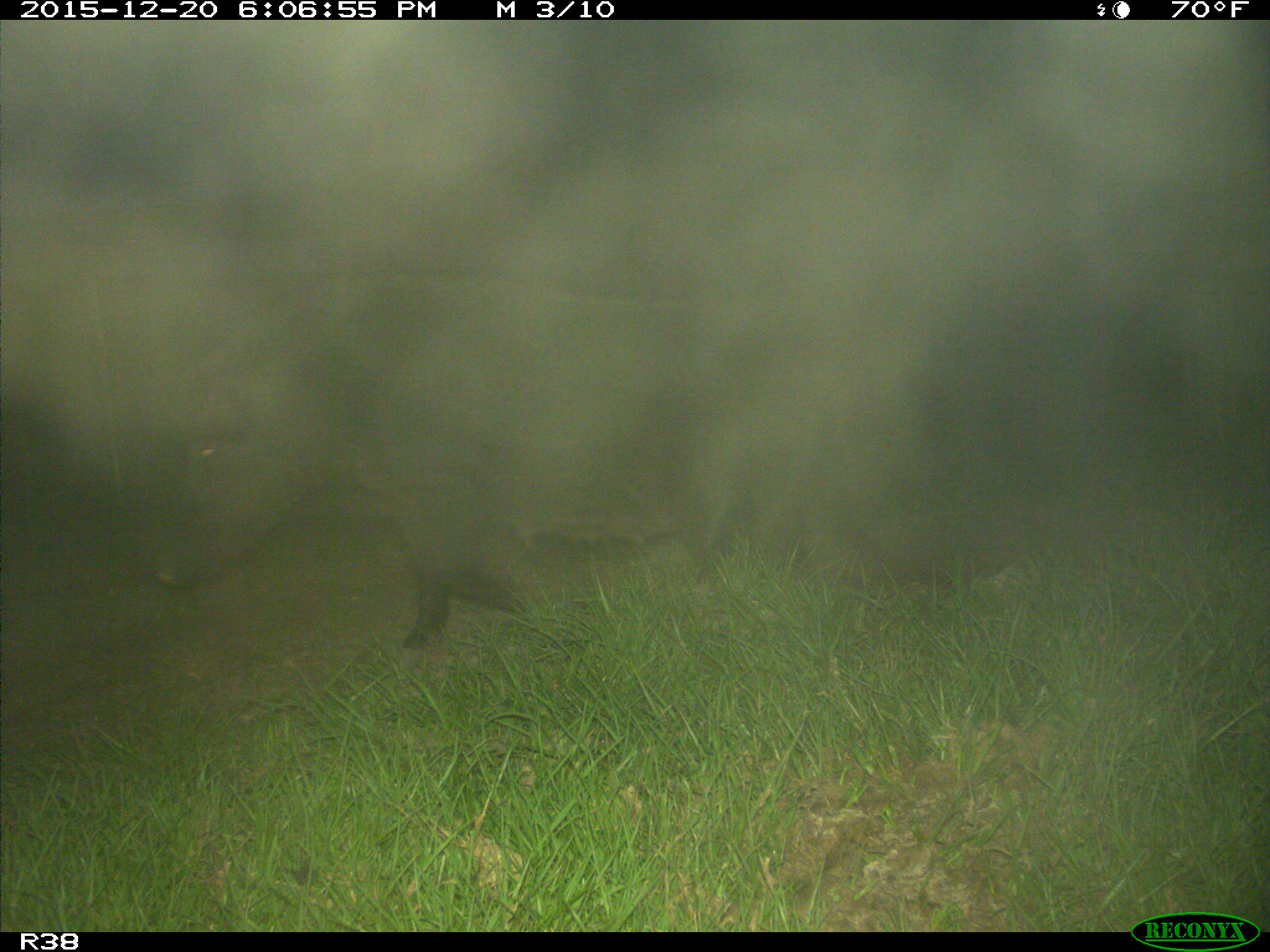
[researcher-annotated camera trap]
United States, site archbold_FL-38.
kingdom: Animalia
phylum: Chordata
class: Mammalia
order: Artiodactyla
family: Suidae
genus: Sus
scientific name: Sus scrofa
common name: wild boar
Sus scrofa (wild boar).